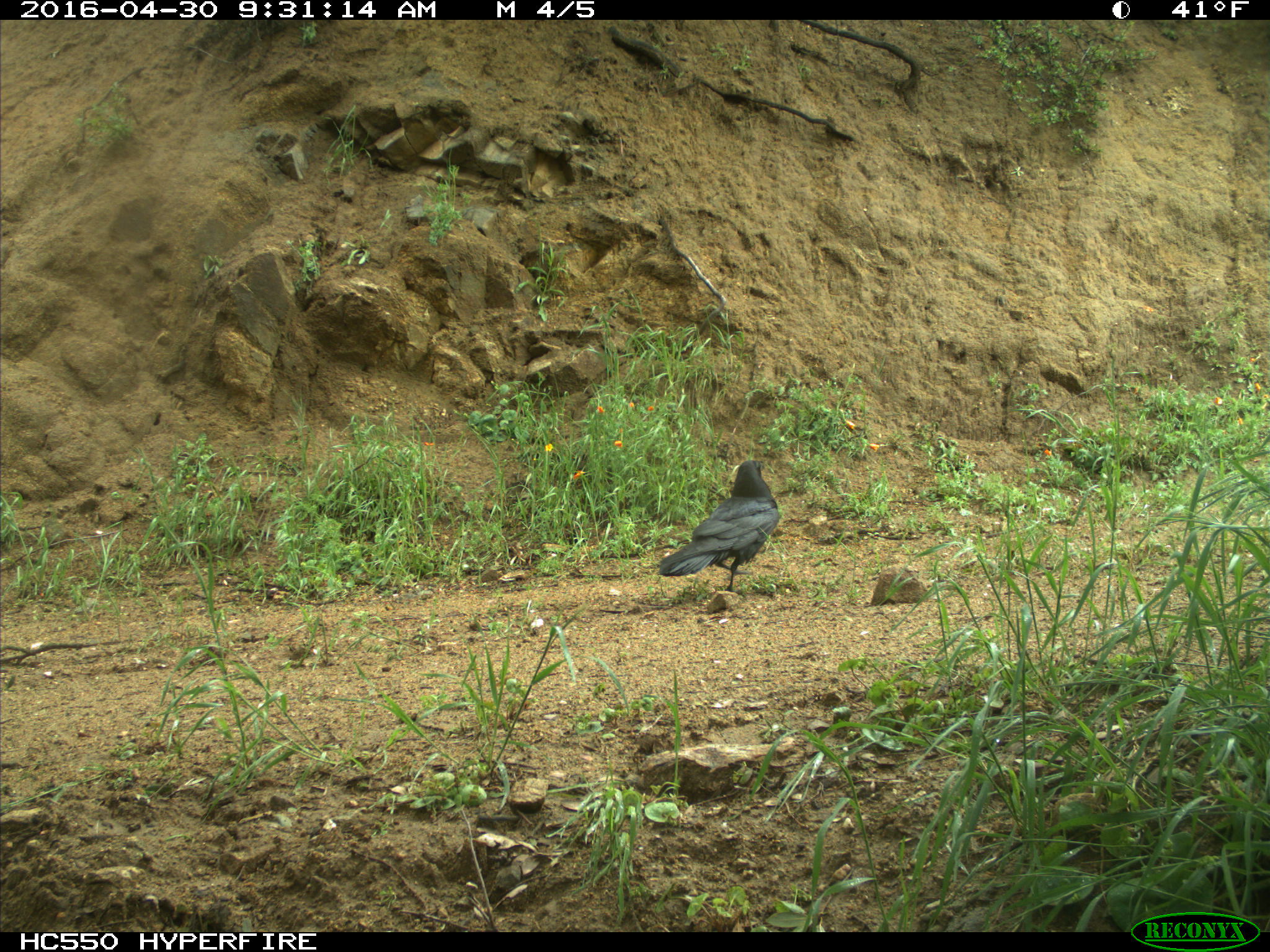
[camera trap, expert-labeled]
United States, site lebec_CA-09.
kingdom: Animalia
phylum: Chordata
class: Aves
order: Passeriformes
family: Corvidae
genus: Corvus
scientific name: Corvus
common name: crows and ravens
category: unidentified corvus